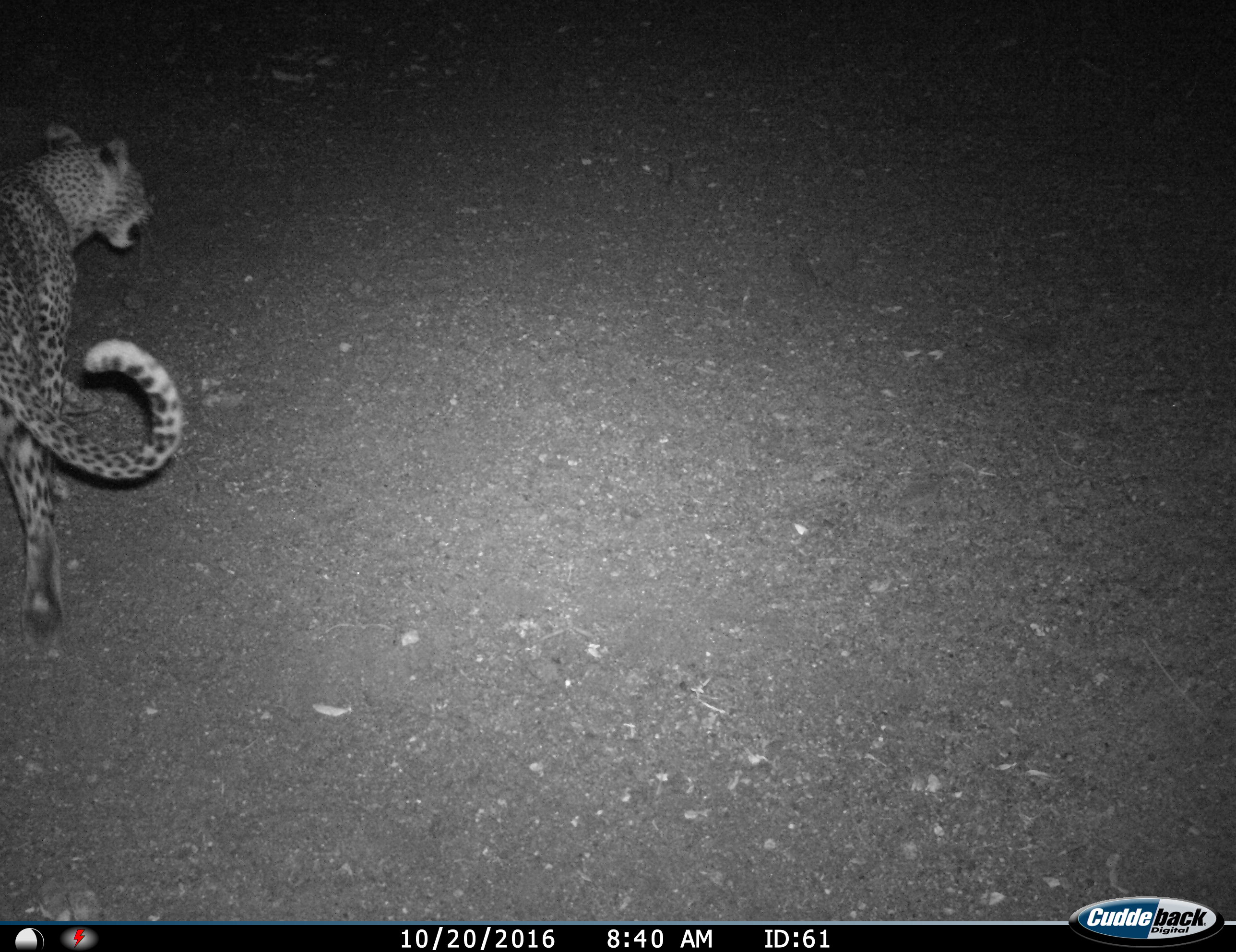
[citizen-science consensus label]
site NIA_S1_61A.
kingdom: Animalia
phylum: Chordata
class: Mammalia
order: Carnivora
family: Felidae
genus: Panthera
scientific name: Panthera pardus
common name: leopard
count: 1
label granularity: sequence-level